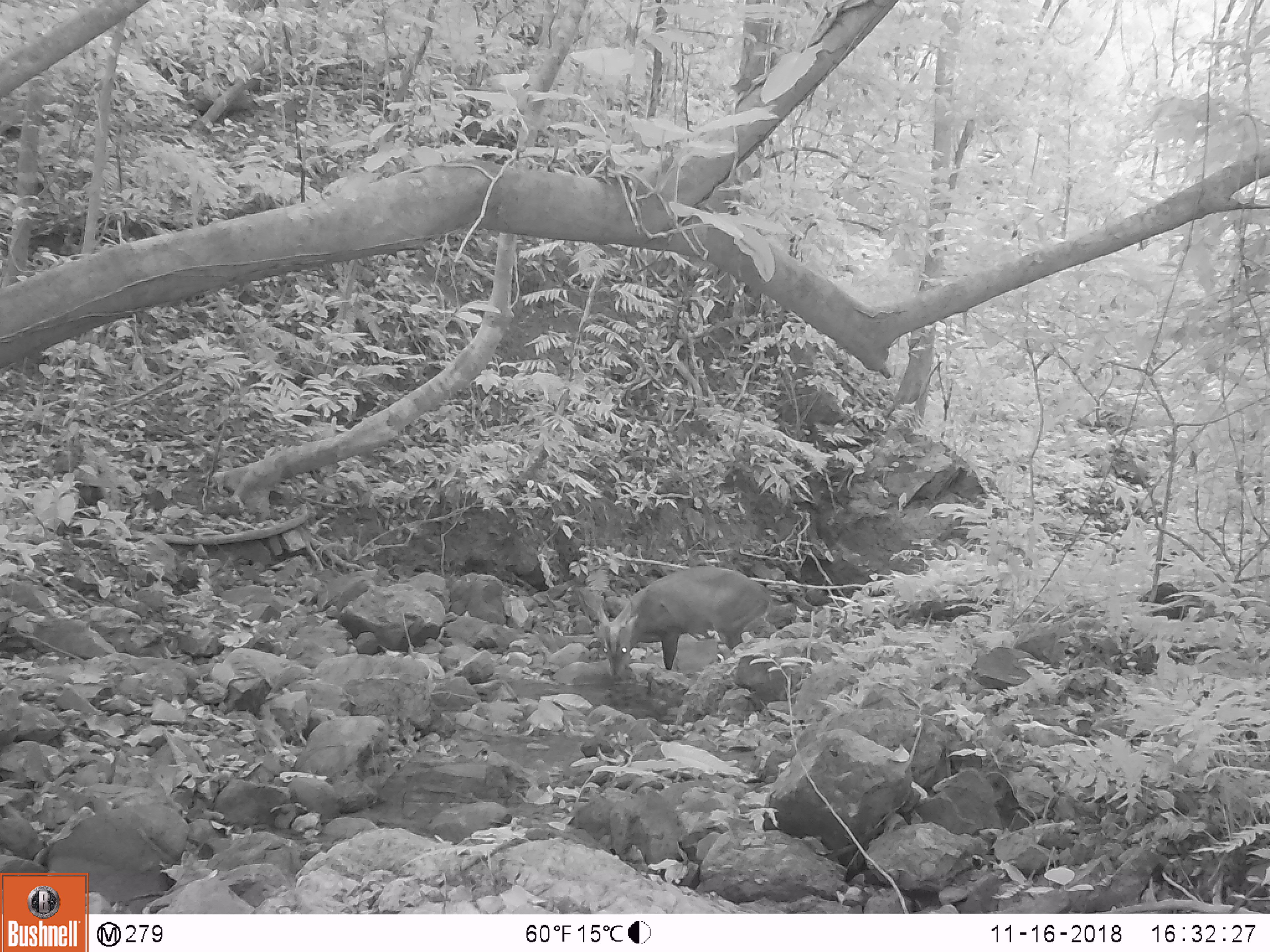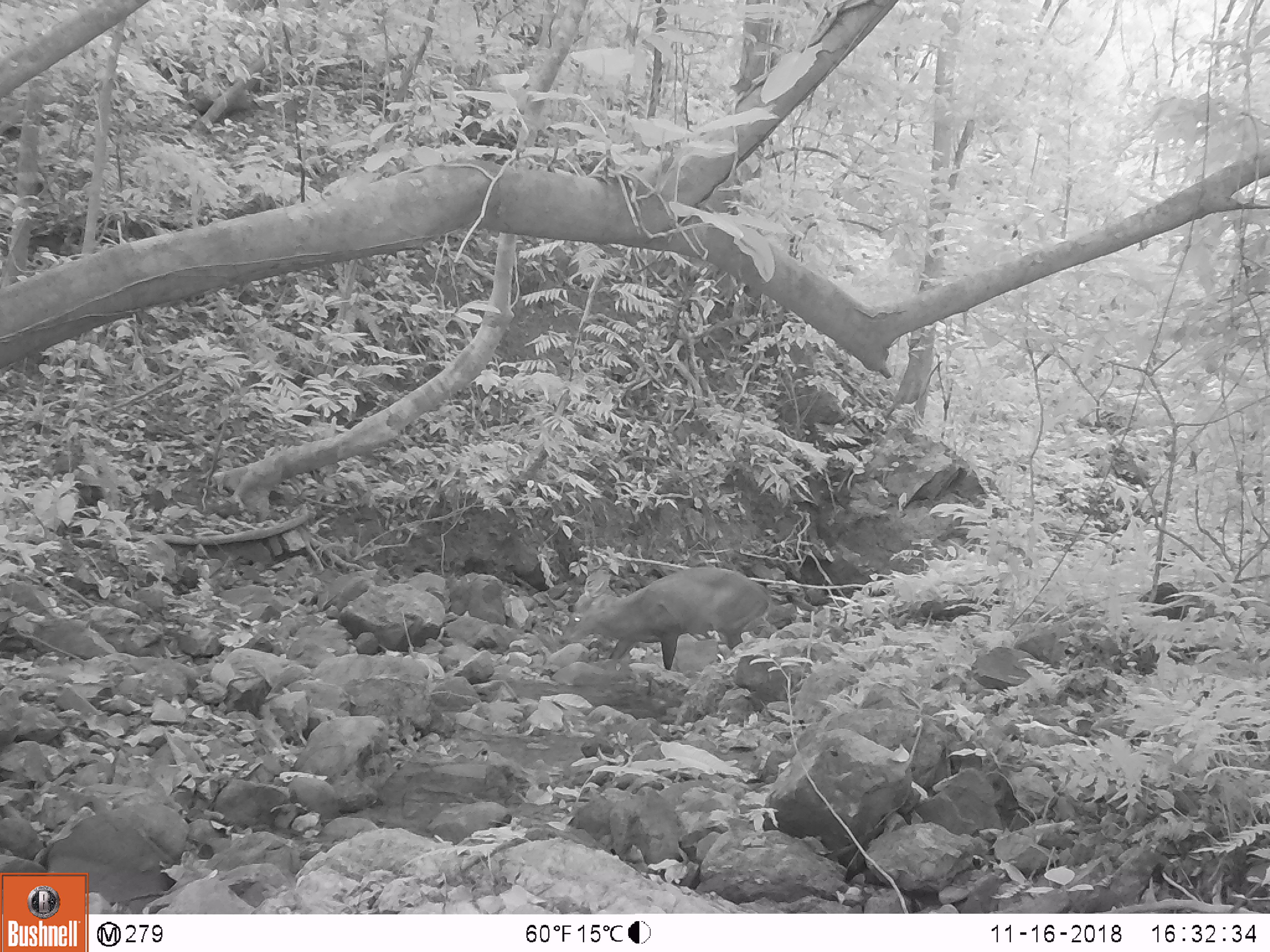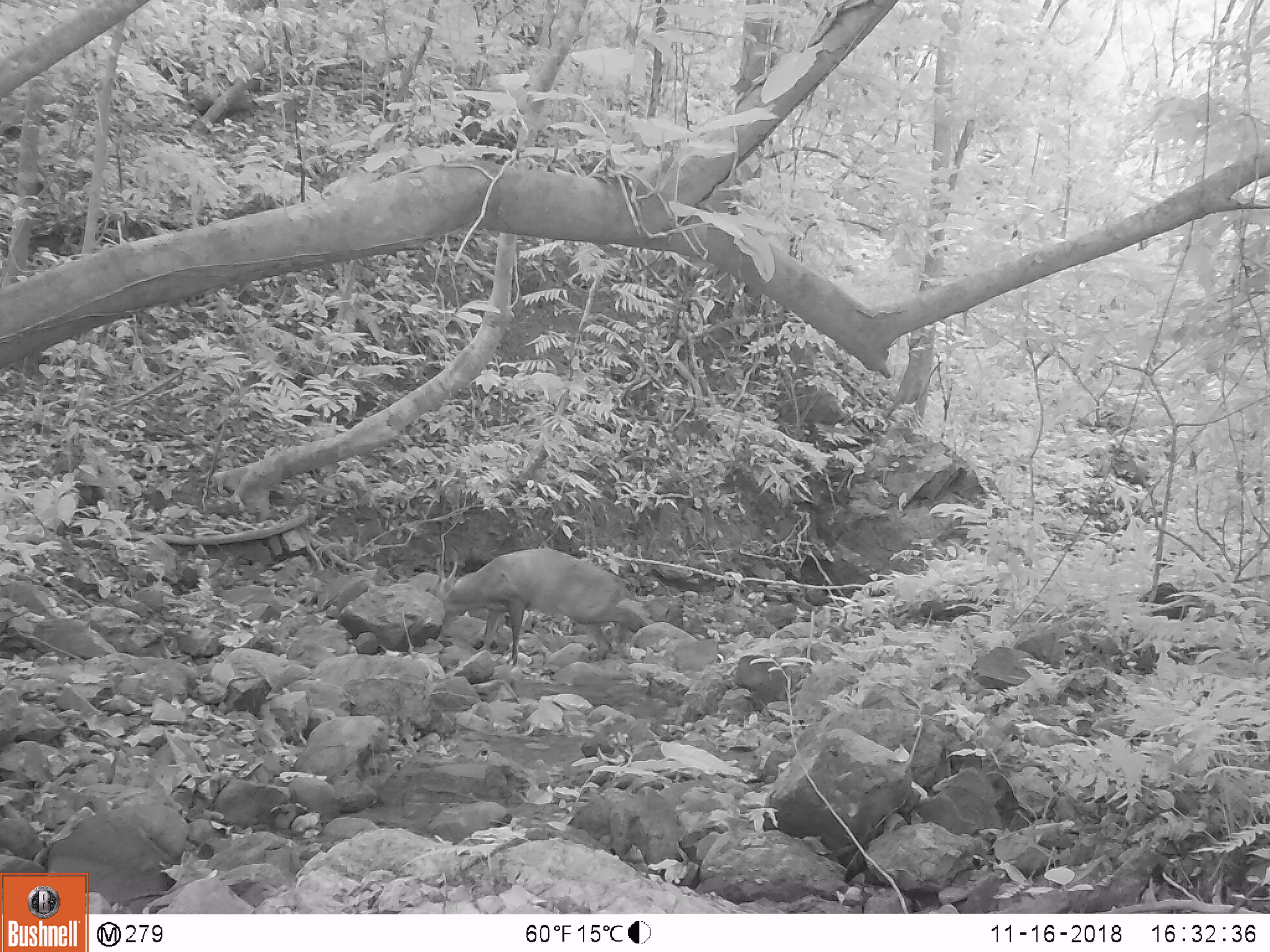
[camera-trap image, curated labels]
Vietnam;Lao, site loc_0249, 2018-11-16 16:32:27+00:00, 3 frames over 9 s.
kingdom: Animalia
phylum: Chordata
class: Mammalia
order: Artiodactyla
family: Cervidae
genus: Muntiacus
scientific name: Muntiacus vuquangensis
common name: large-antlered muntjac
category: large antlered muntjac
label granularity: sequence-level